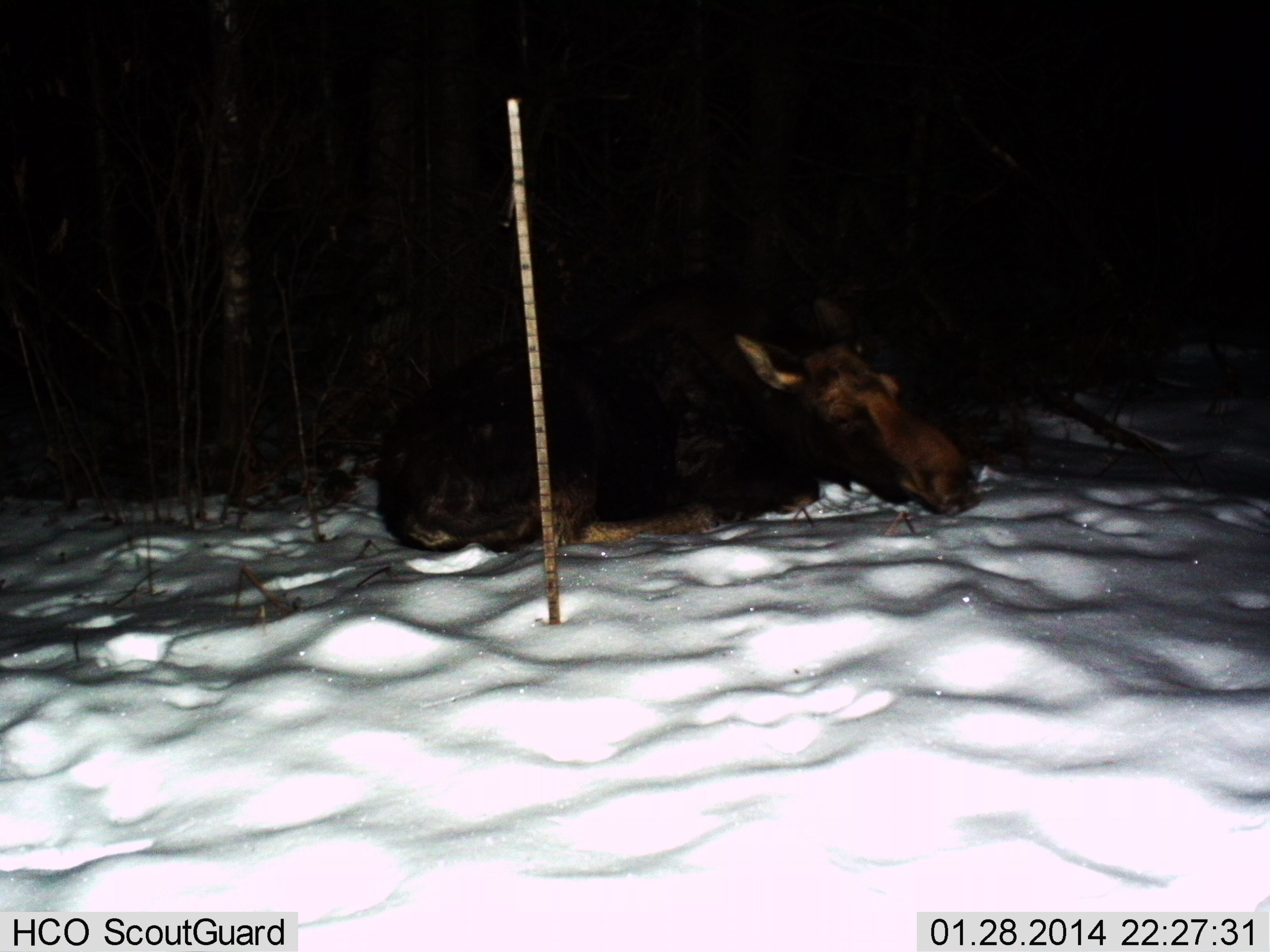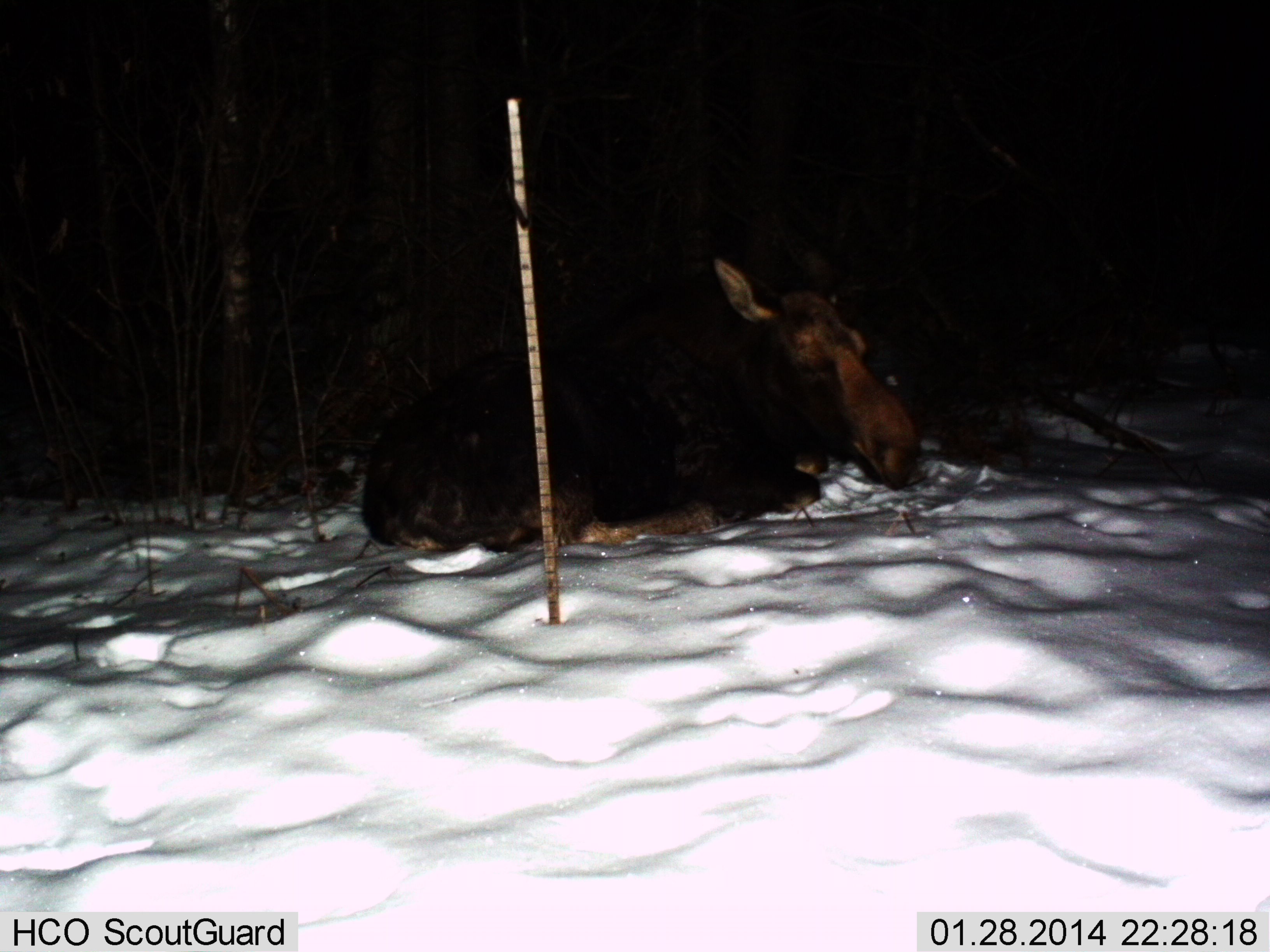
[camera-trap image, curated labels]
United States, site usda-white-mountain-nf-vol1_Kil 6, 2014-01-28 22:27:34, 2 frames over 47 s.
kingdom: Animalia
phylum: Chordata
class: Mammalia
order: Artiodactyla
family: Cervidae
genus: Alces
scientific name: Alces alces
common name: moose